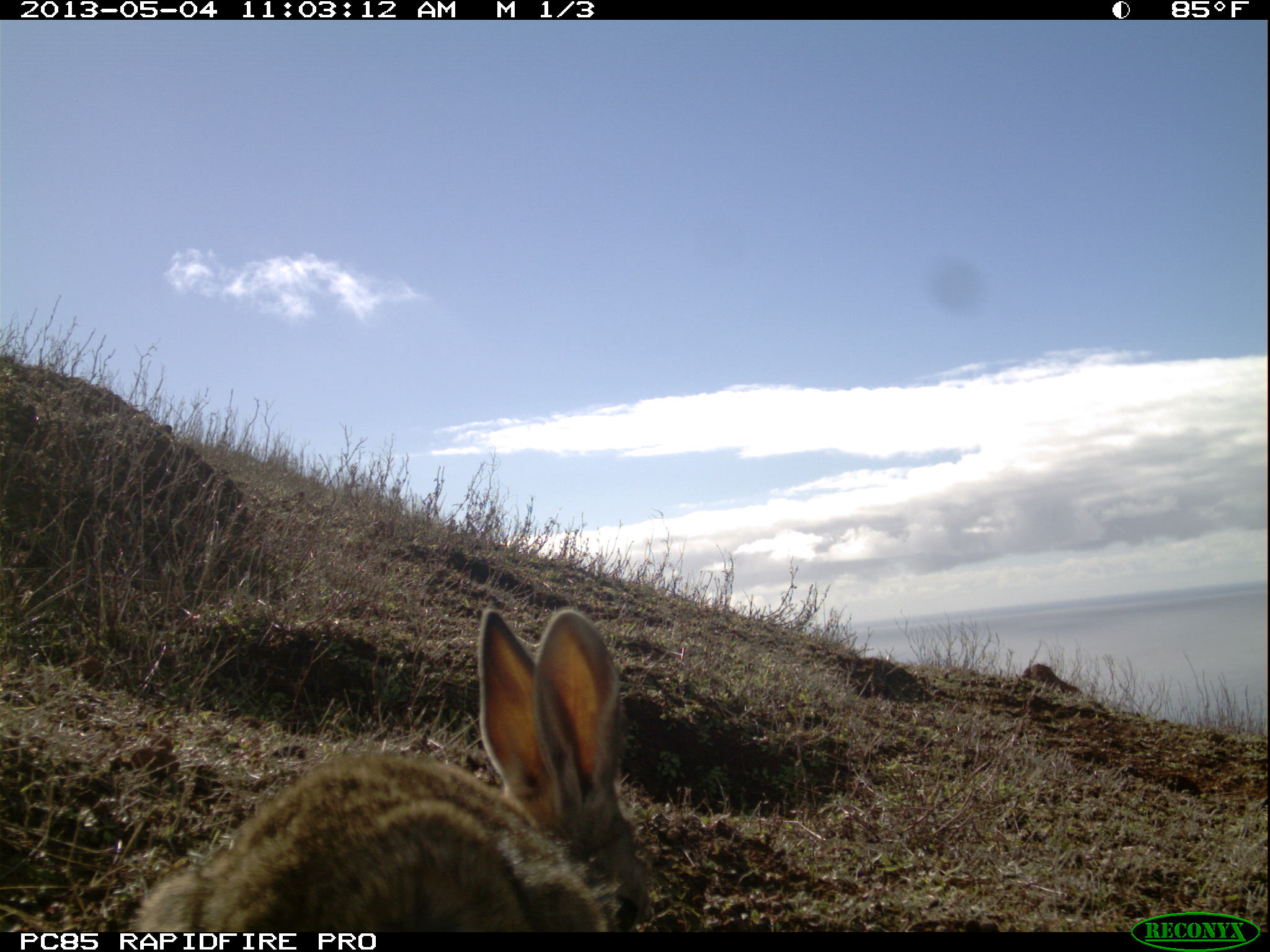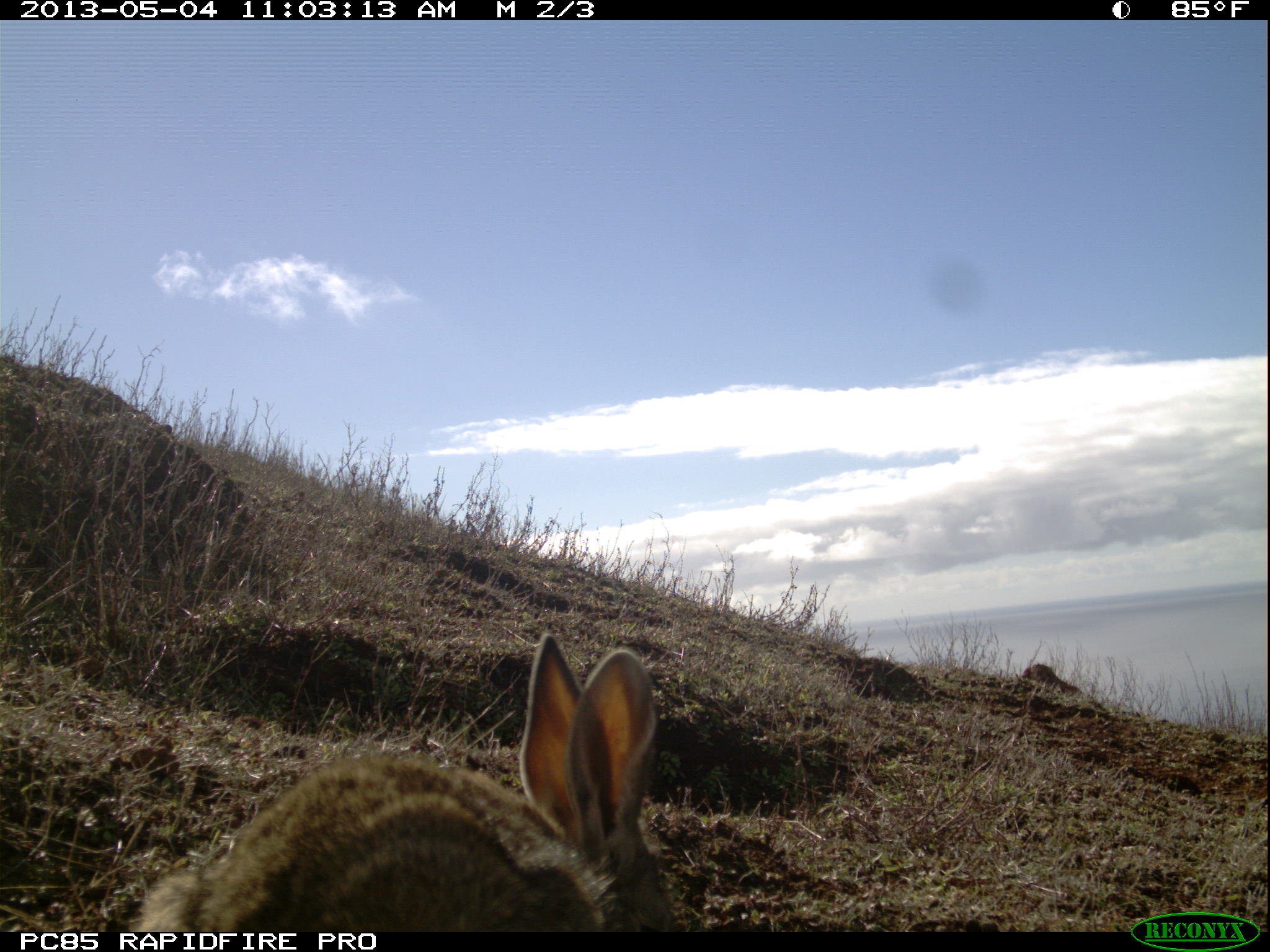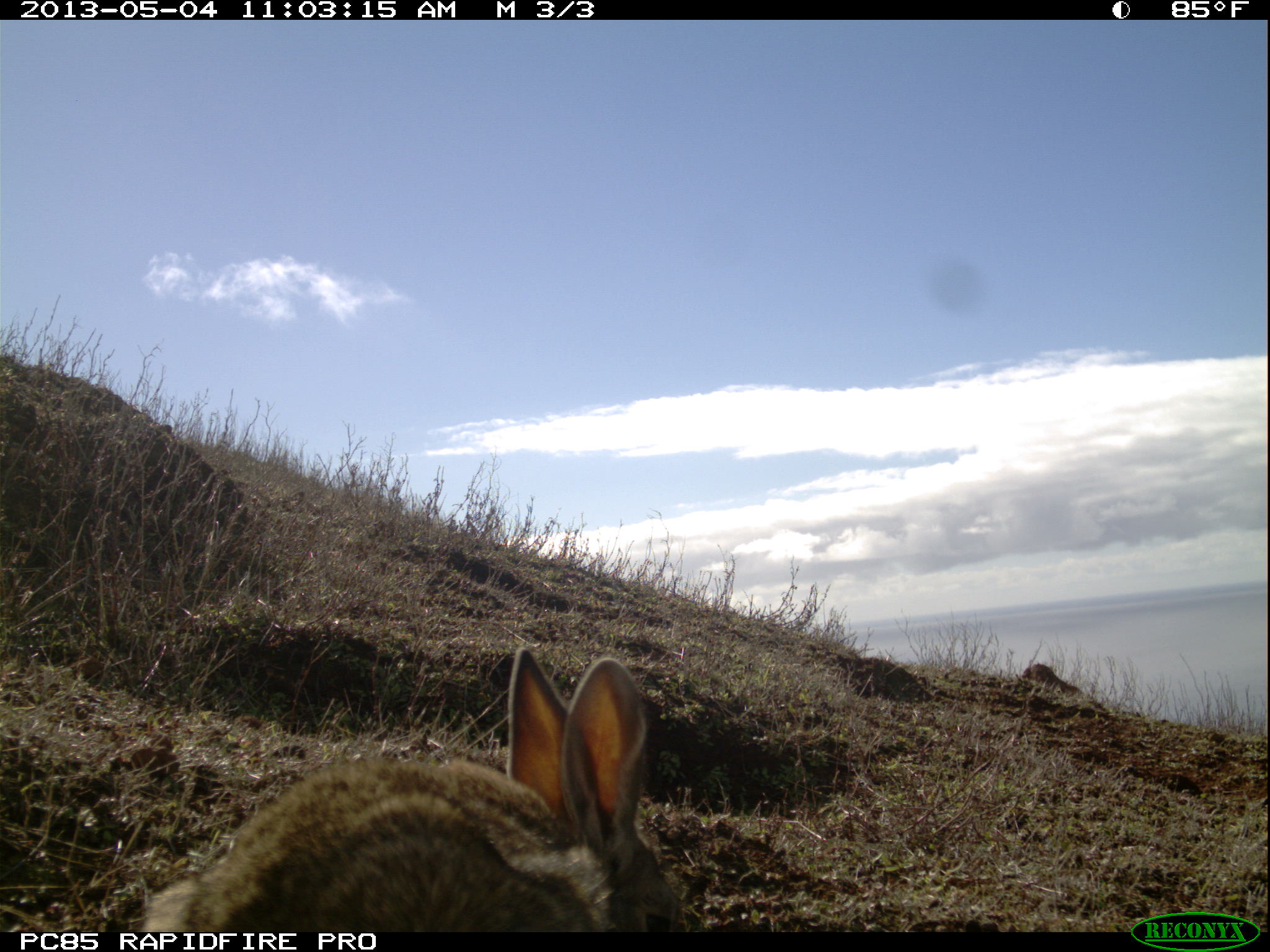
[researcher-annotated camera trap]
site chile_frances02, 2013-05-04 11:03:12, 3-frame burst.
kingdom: Animalia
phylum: Chordata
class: Mammalia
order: Lagomorpha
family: Leporidae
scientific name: Leporidae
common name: rabbits and hares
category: rabbit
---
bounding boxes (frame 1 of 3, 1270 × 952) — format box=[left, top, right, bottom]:
rabbit: box=[120, 605, 648, 935]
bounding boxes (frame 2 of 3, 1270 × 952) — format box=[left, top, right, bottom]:
rabbit: box=[123, 630, 677, 934]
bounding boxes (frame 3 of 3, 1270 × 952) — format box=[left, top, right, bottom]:
rabbit: box=[124, 646, 685, 934]